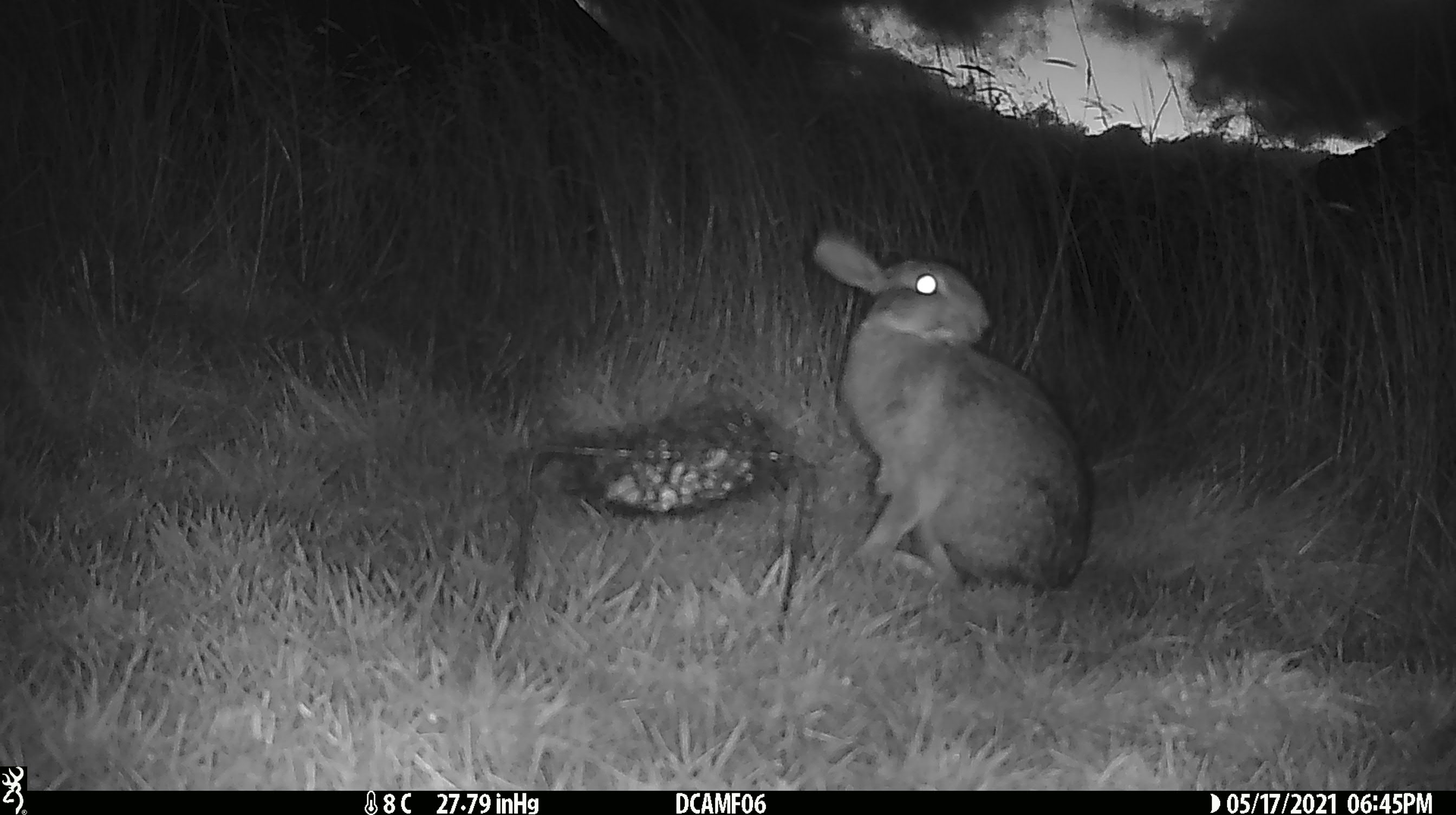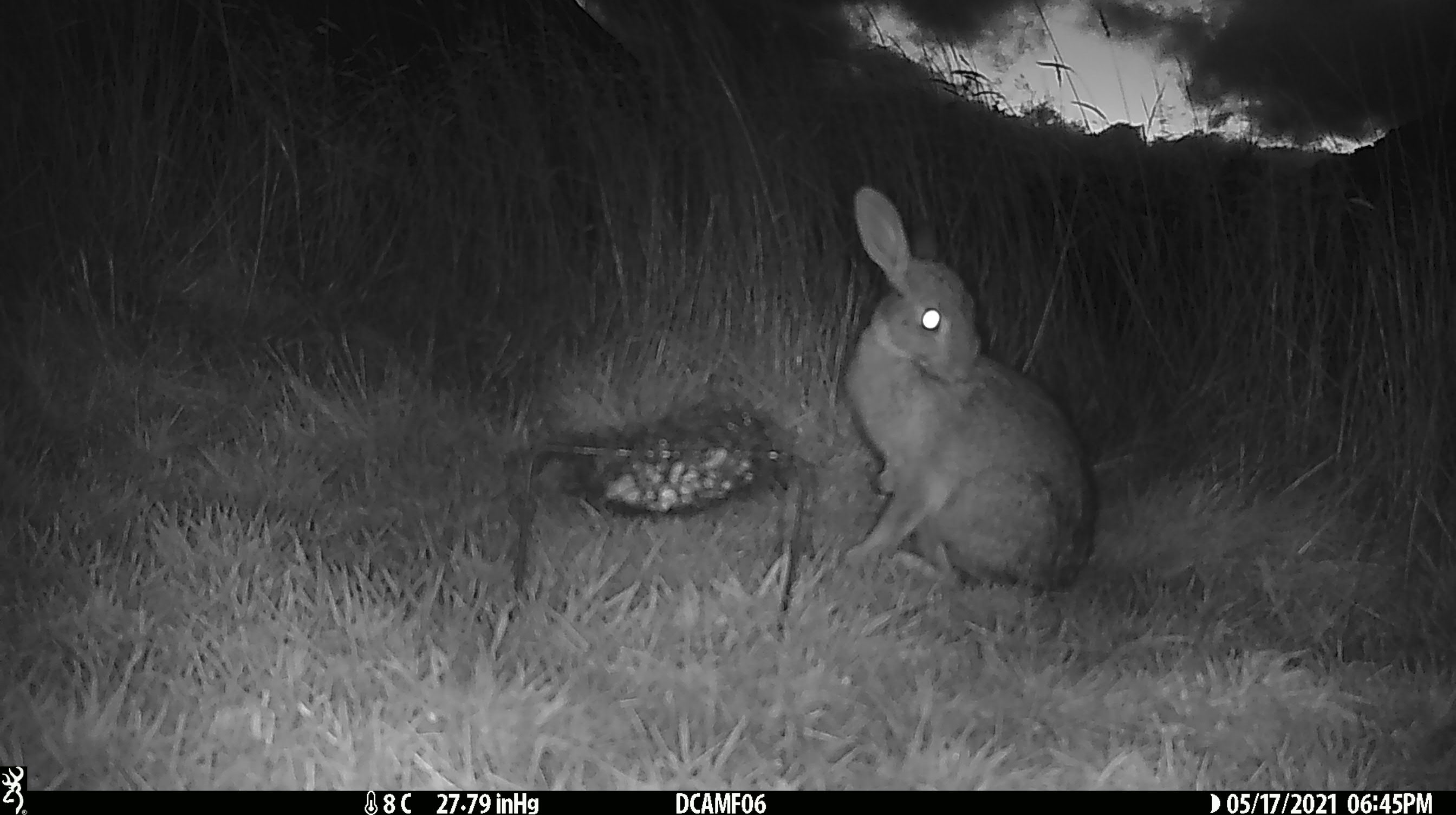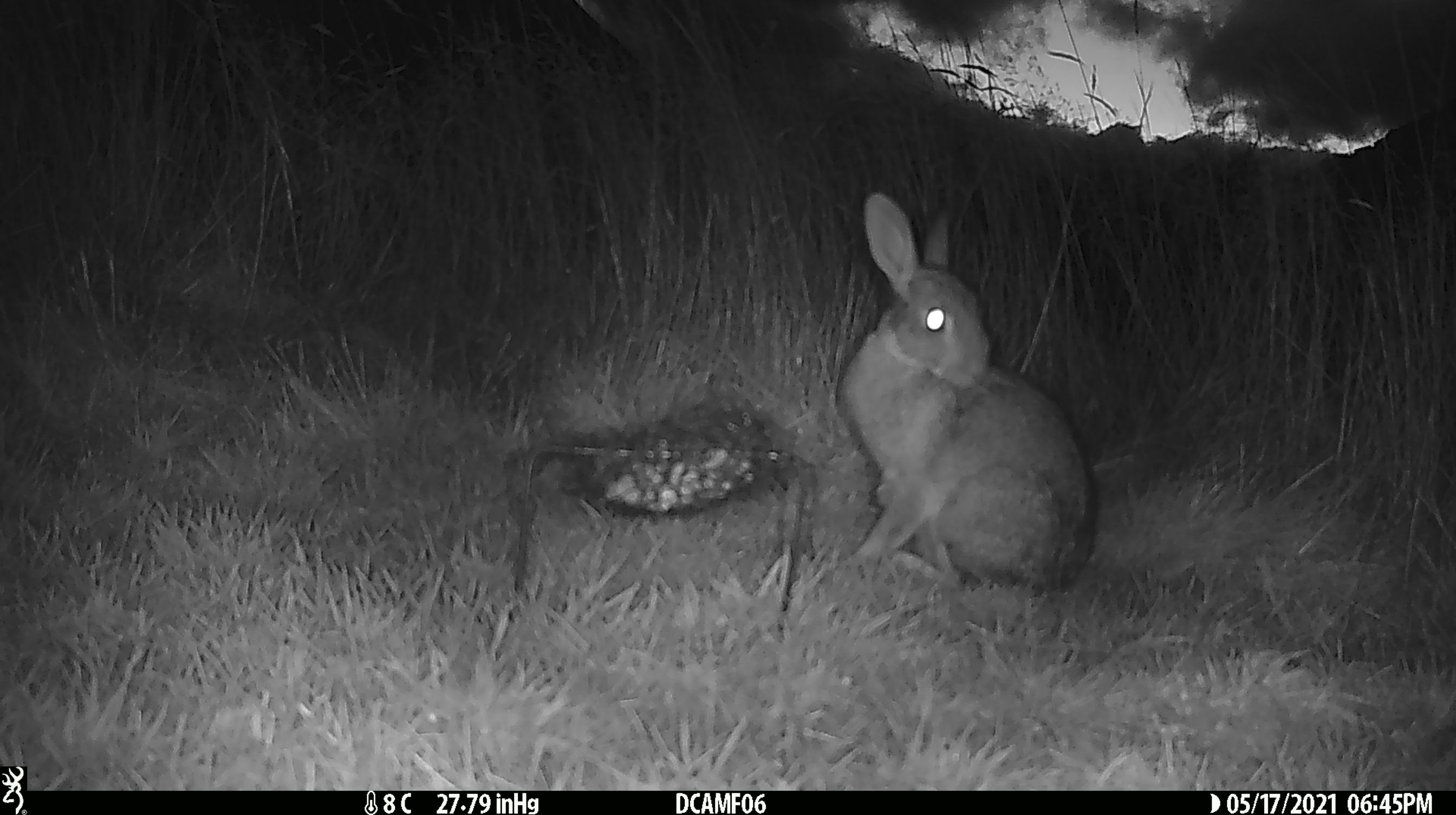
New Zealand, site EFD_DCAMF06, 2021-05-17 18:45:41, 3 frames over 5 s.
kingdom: Animalia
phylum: Chordata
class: Mammalia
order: Lagomorpha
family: Leporidae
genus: Oryctolagus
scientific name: Oryctolagus cuniculus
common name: european rabbit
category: rabbit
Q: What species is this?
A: Rabbit (european rabbit) (Oryctolagus cuniculus).